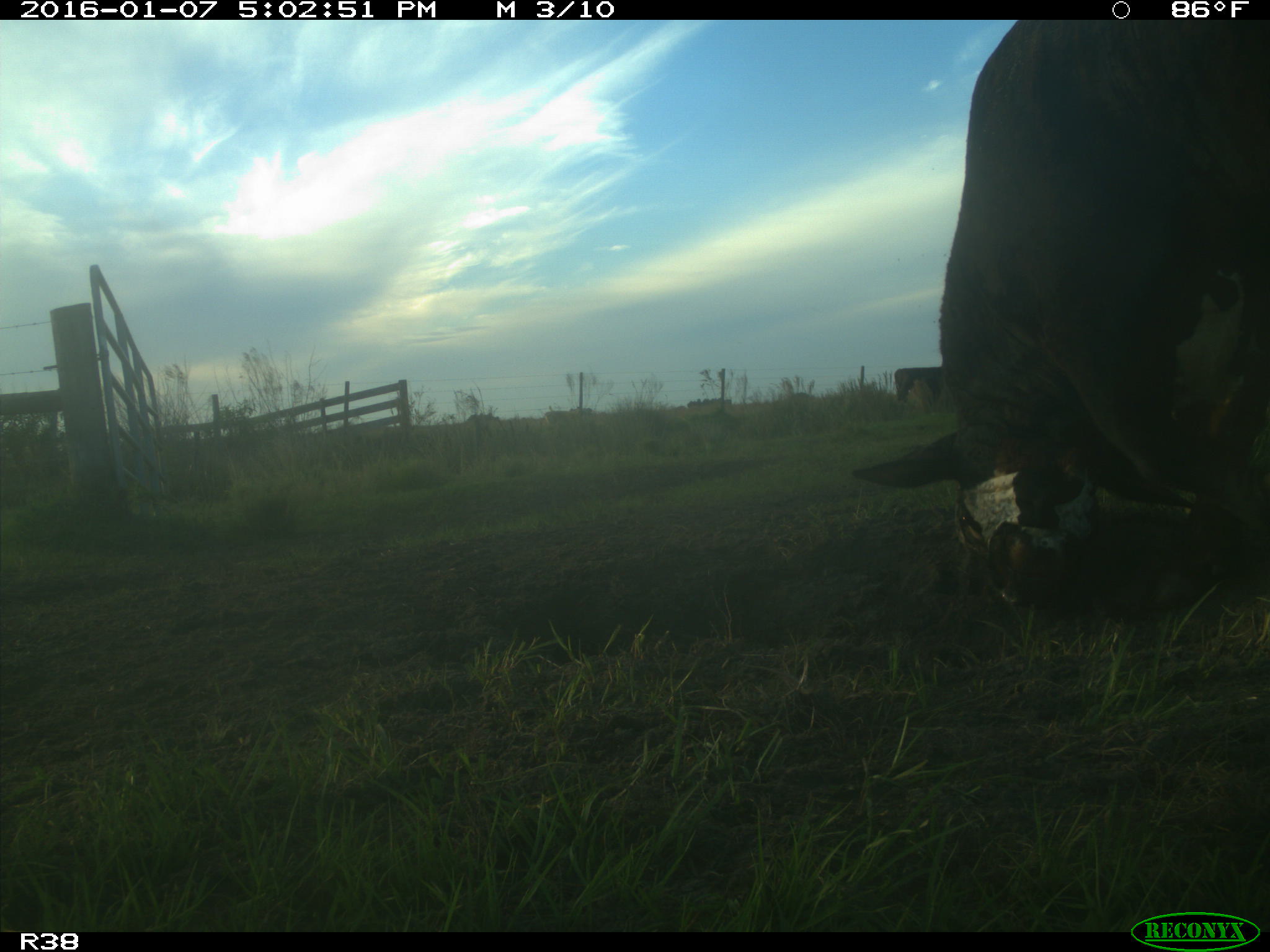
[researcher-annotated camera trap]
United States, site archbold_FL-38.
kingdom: Animalia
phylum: Chordata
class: Mammalia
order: Artiodactyla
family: Bovidae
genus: Bos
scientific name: Bos taurus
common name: domestic cow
Bos taurus (domestic cow).